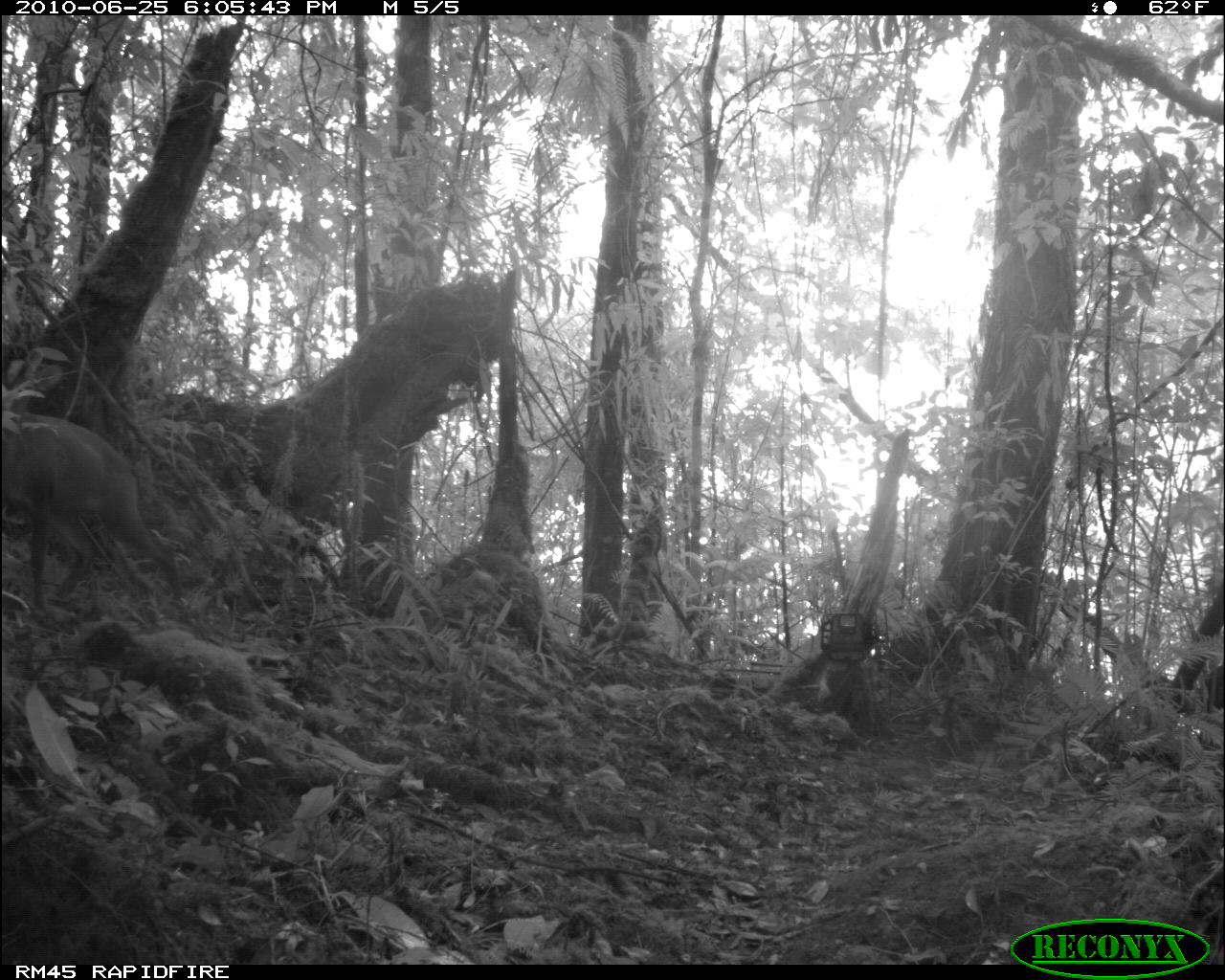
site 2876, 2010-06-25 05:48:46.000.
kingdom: Animalia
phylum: Chordata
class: Mammalia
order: Artiodactyla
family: Cervidae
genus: Muntiacus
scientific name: Muntiacus muntjak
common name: southern red muntjac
Muntiacus muntjak (southern red muntjac), count 1.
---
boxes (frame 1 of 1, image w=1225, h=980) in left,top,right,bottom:
muntiacus muntjak: 0,405,185,605